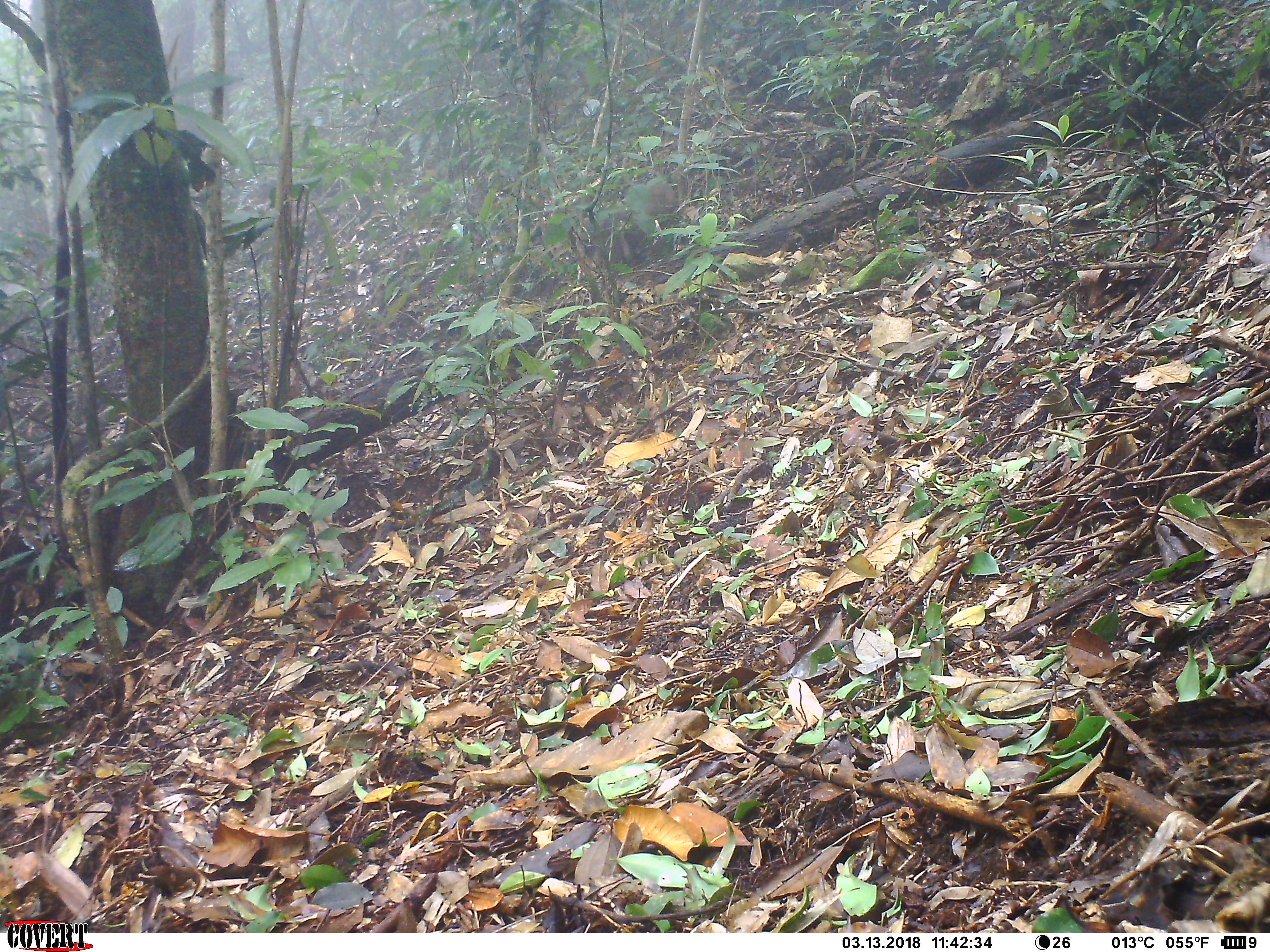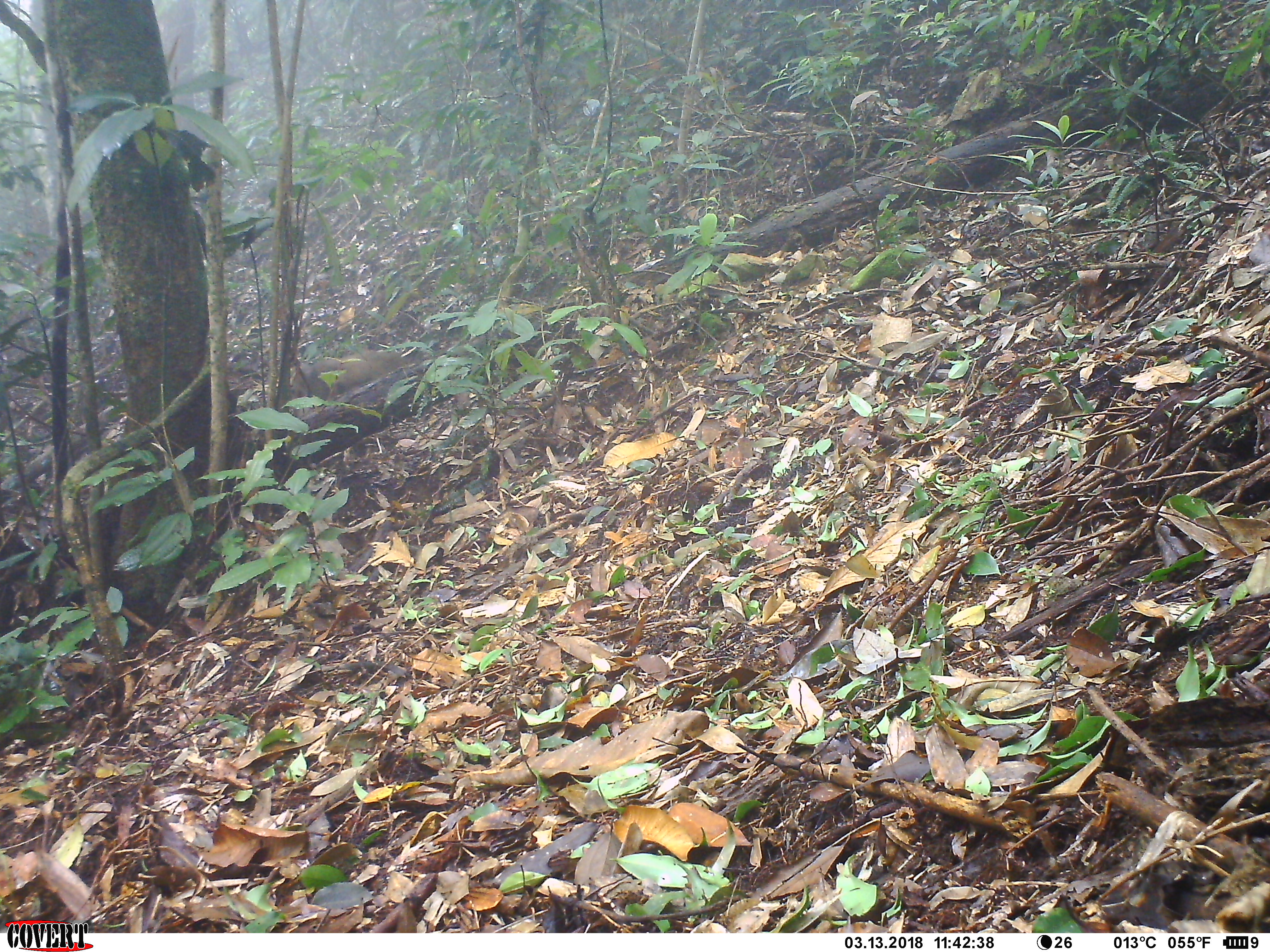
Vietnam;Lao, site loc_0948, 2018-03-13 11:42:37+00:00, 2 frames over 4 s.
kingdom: Animalia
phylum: Chordata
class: Mammalia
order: Primates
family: Cercopithecidae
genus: Macaca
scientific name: Macaca arctoides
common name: stump-tailed macaque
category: stump tailed macaque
Stump tailed macaque (stump-tailed macaque) (Macaca arctoides). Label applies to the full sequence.